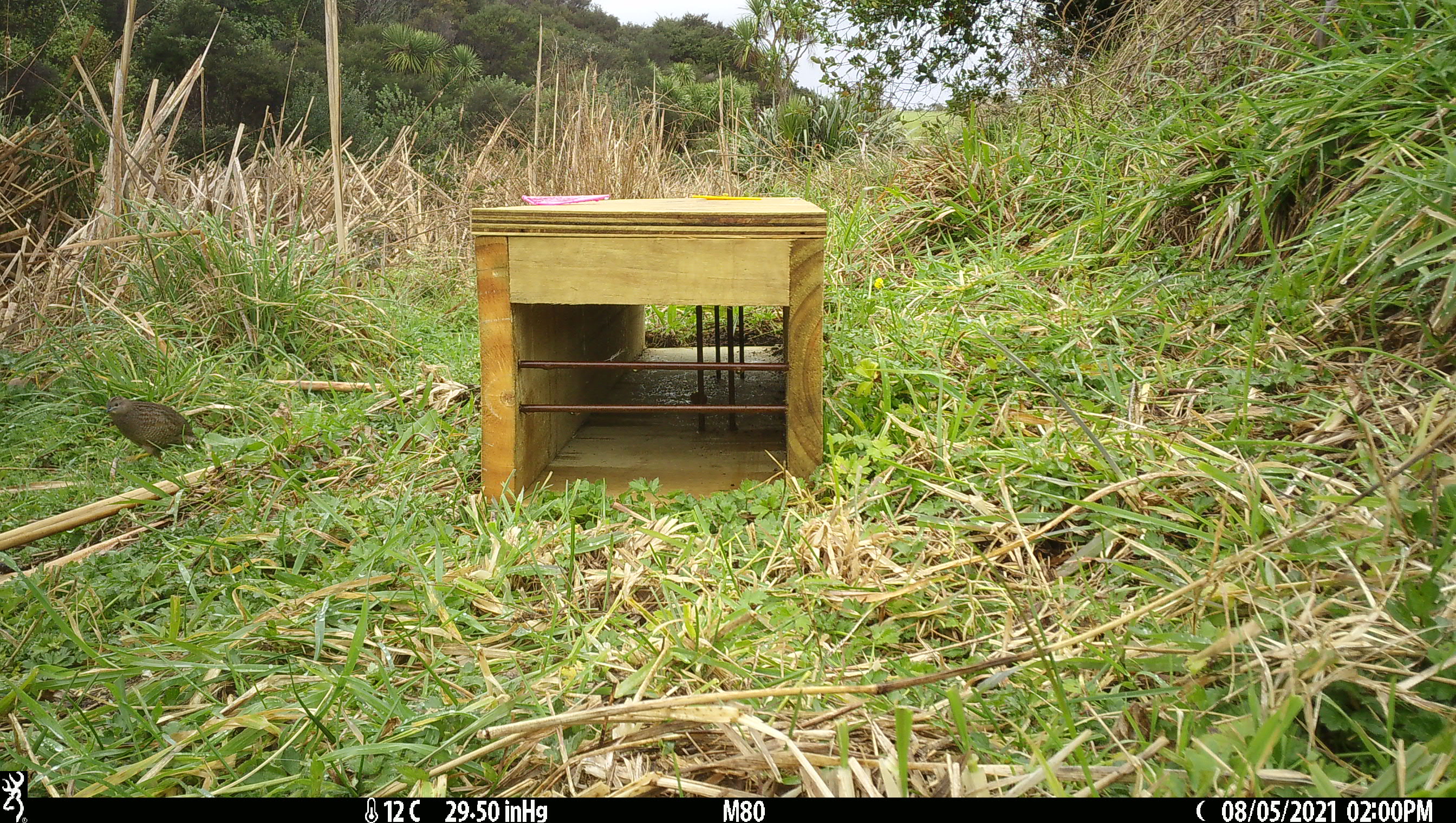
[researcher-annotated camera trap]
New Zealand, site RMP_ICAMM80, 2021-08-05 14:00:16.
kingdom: Animalia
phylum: Chordata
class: Aves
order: Galliformes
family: Phasianidae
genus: Synoicus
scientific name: Synoicus ypsilophorus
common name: brown quail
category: quail brown